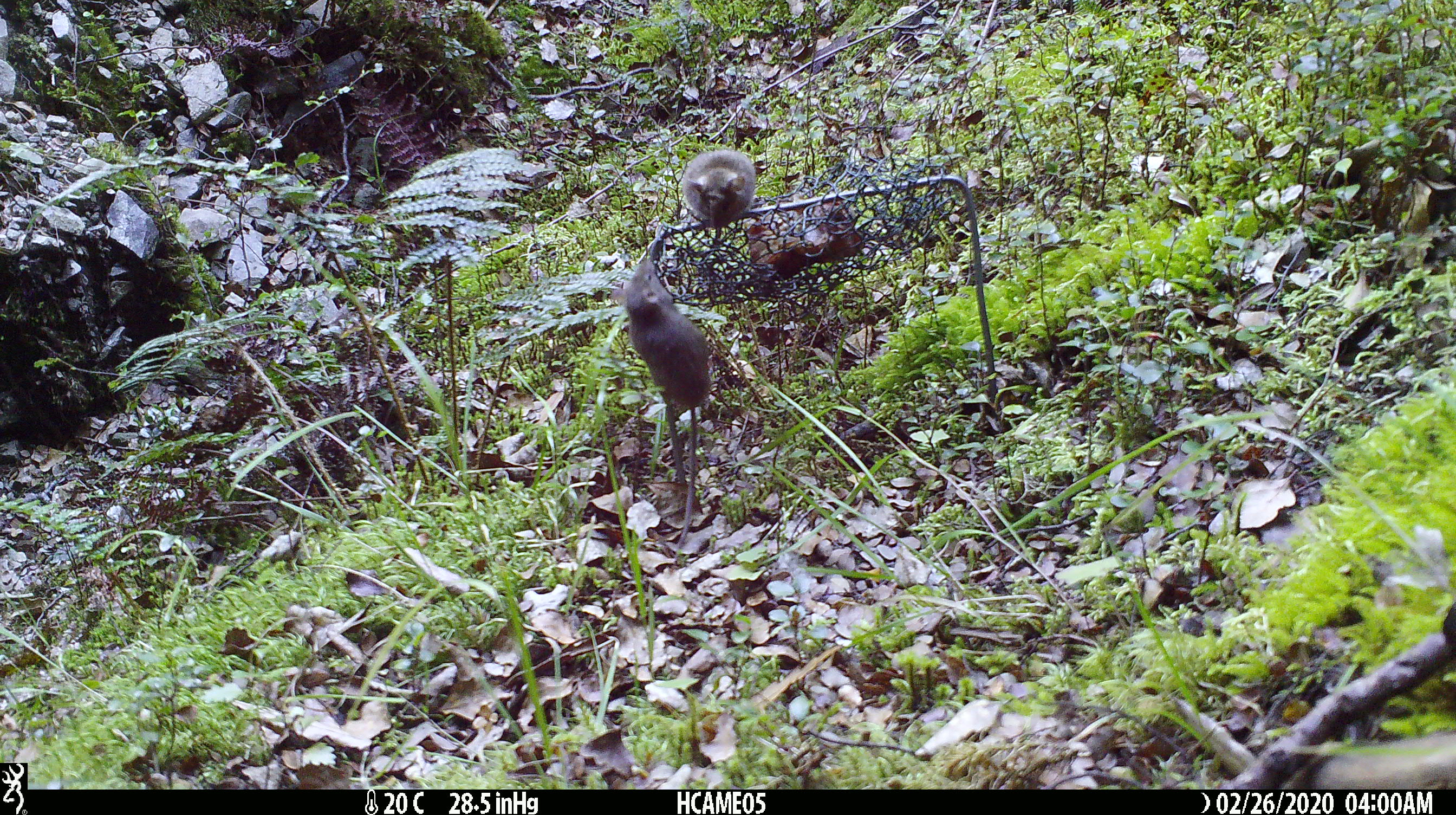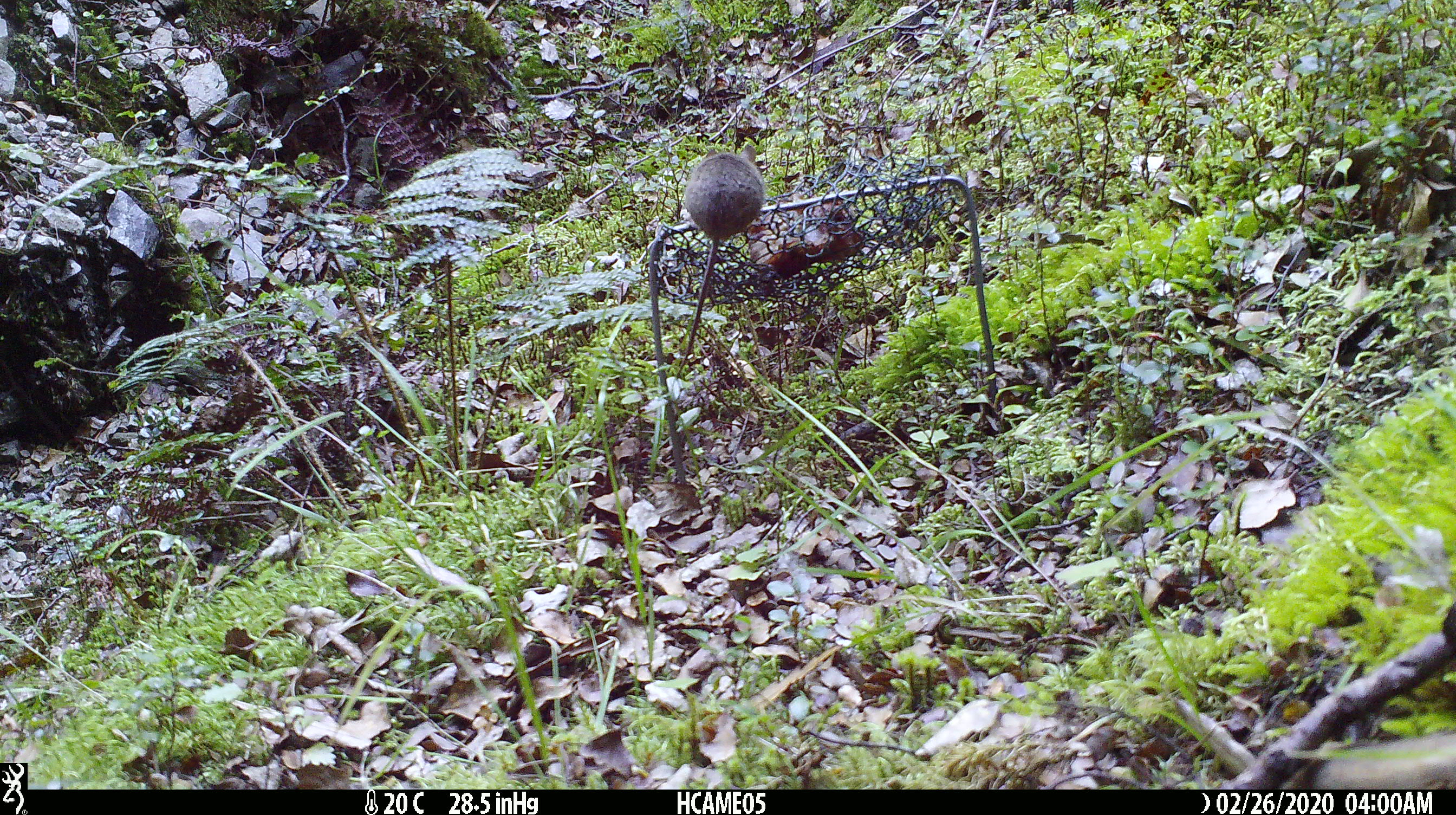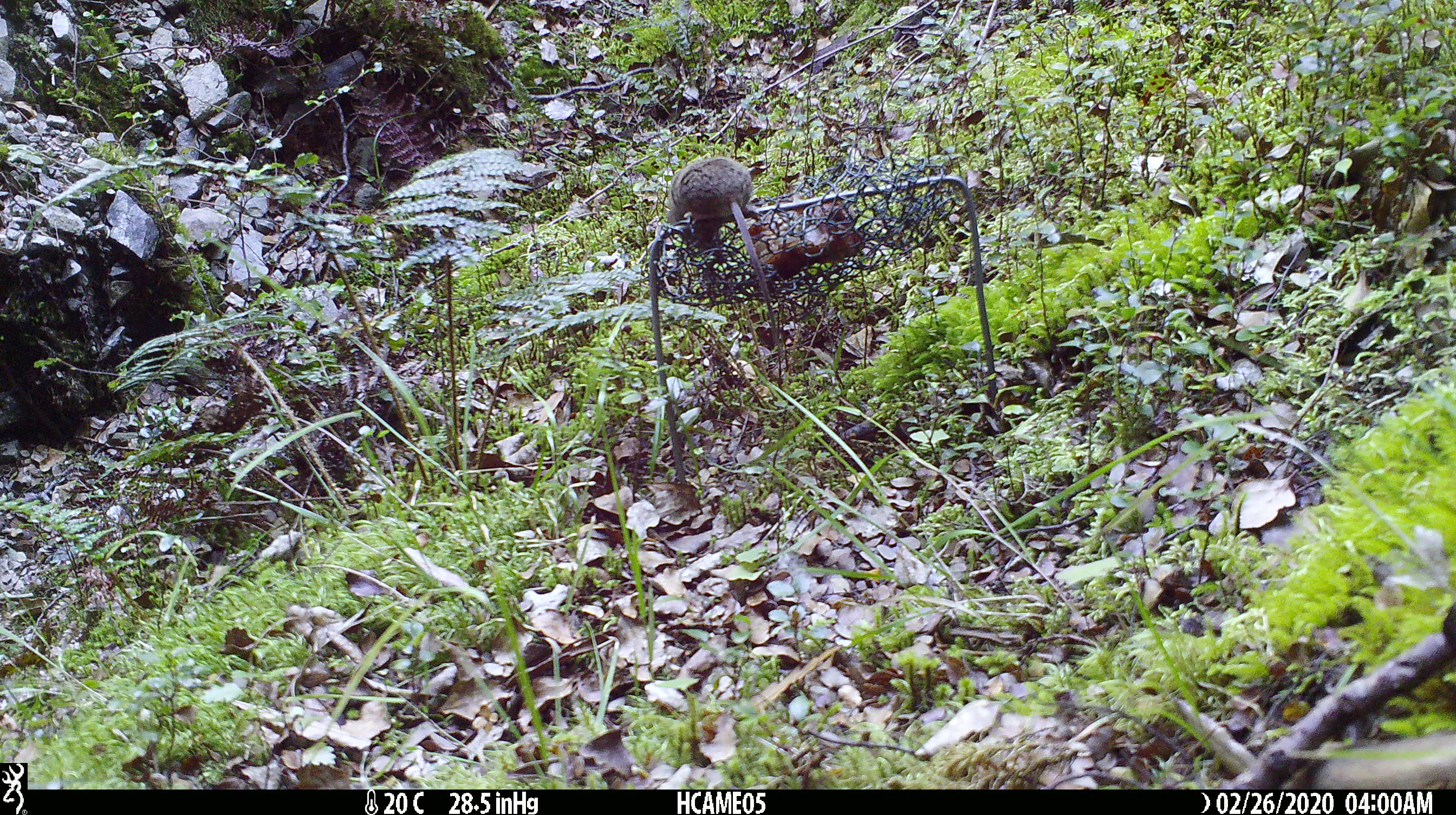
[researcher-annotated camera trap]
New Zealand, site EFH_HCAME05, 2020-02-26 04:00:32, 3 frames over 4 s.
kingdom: Animalia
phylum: Chordata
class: Mammalia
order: Rodentia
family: Muridae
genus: Mus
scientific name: Mus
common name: mouse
Mouse (Mus).